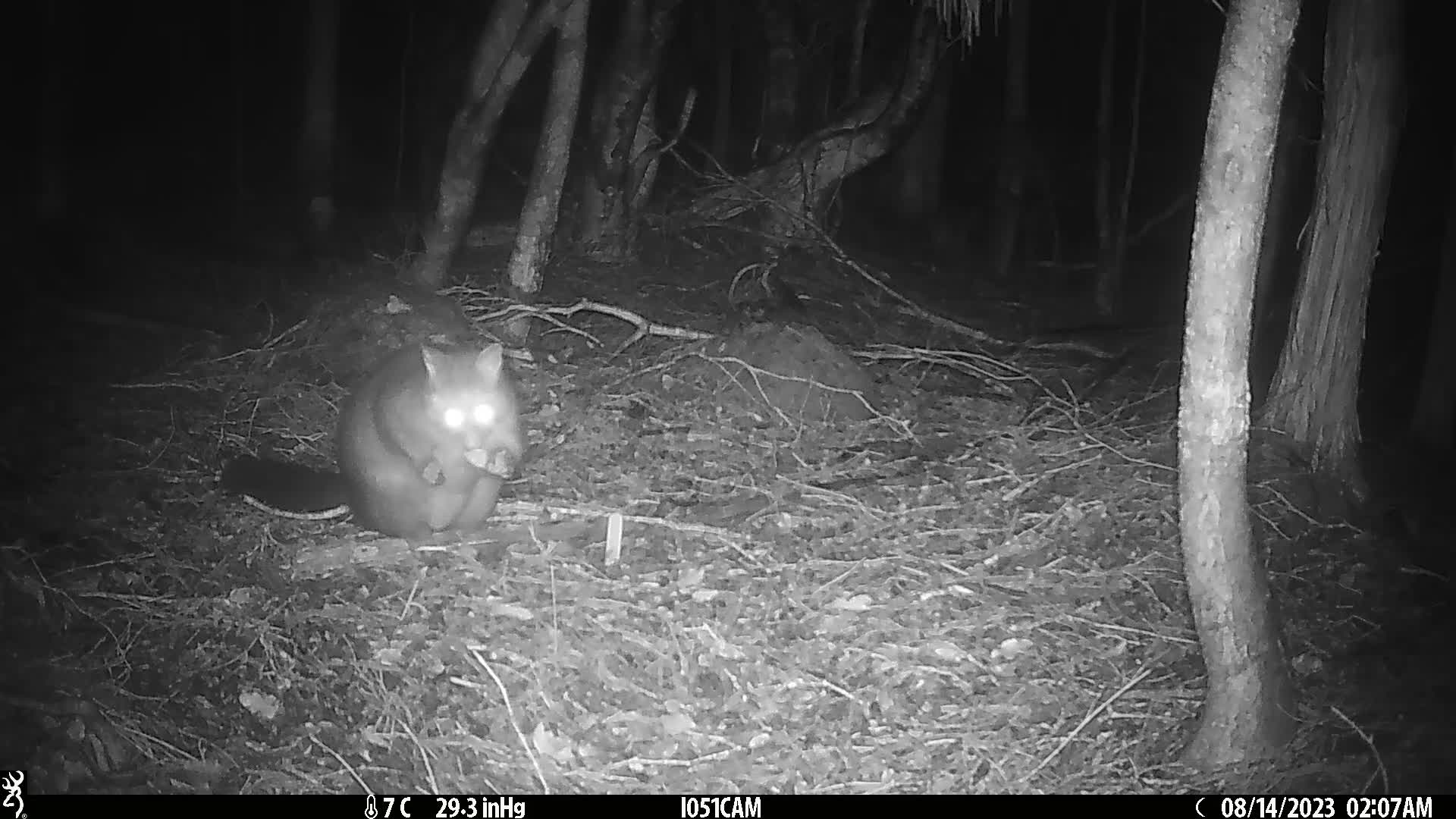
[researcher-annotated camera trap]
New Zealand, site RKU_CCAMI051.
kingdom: Animalia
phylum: Chordata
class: Mammalia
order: Diprotodontia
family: Phalangeridae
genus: Trichosurus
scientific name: Trichosurus vulpecula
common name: common brushtail possum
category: possum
Possum (common brushtail possum) (Trichosurus vulpecula).